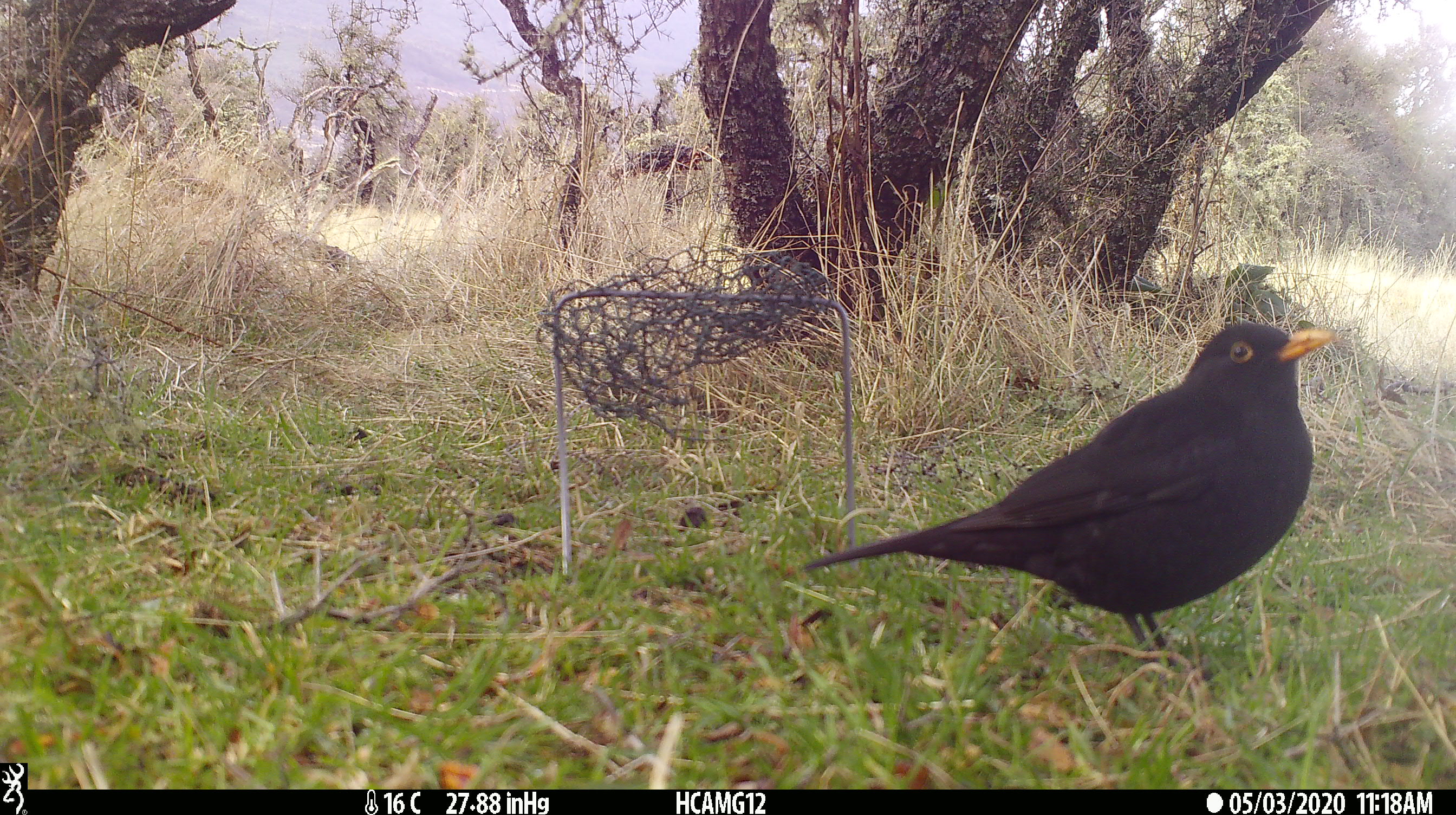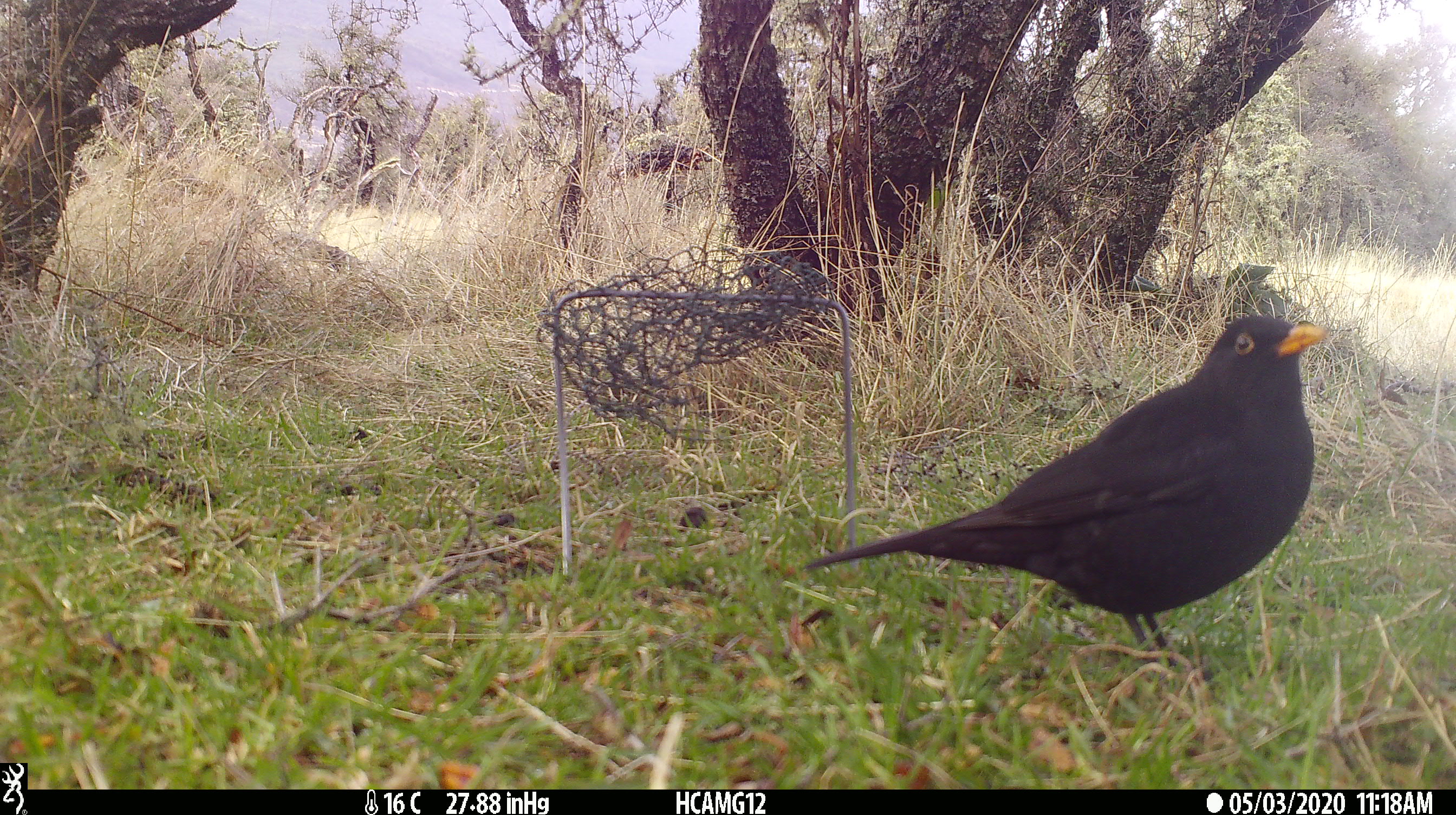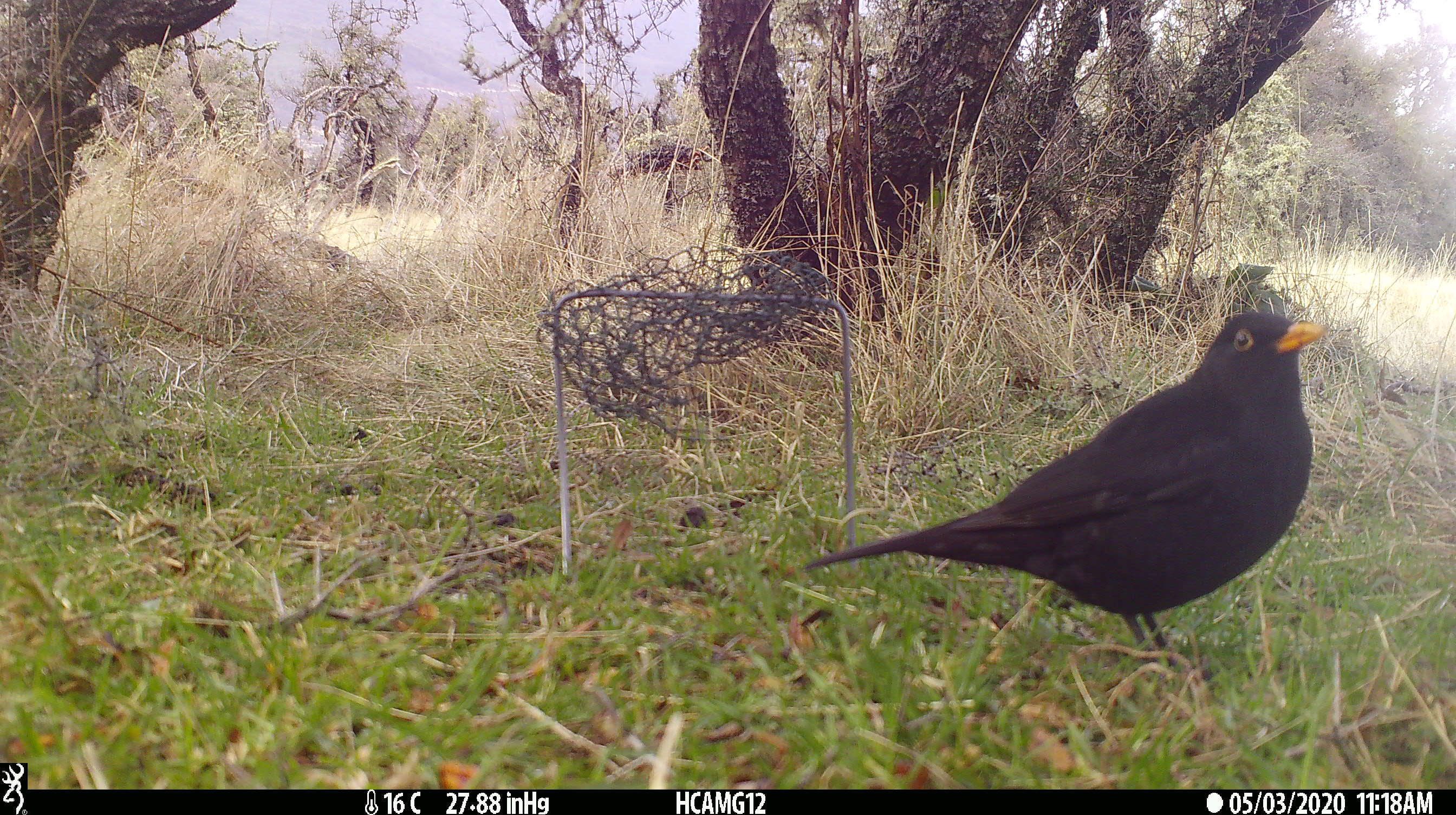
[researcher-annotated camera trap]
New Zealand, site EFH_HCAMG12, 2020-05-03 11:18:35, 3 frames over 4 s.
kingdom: Animalia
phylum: Chordata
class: Aves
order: Passeriformes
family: Turdidae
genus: Turdus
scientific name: Turdus merula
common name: eurasian blackbird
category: blackbird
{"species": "blackbird (eurasian blackbird) (Turdus merula)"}